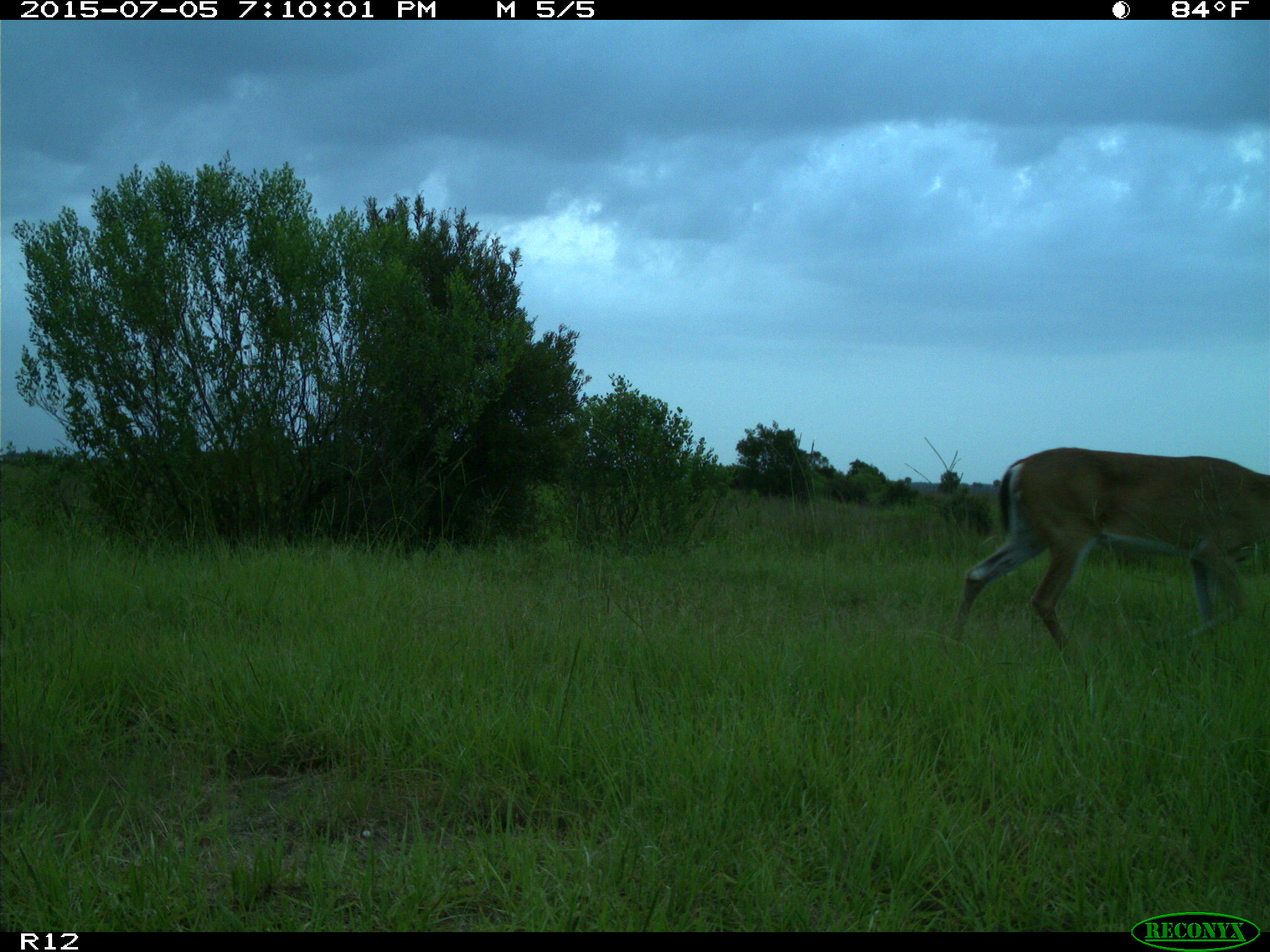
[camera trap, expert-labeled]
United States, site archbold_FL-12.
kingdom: Animalia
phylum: Chordata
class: Mammalia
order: Artiodactyla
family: Cervidae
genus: Odocoileus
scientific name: Odocoileus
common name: deer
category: unidentified deer